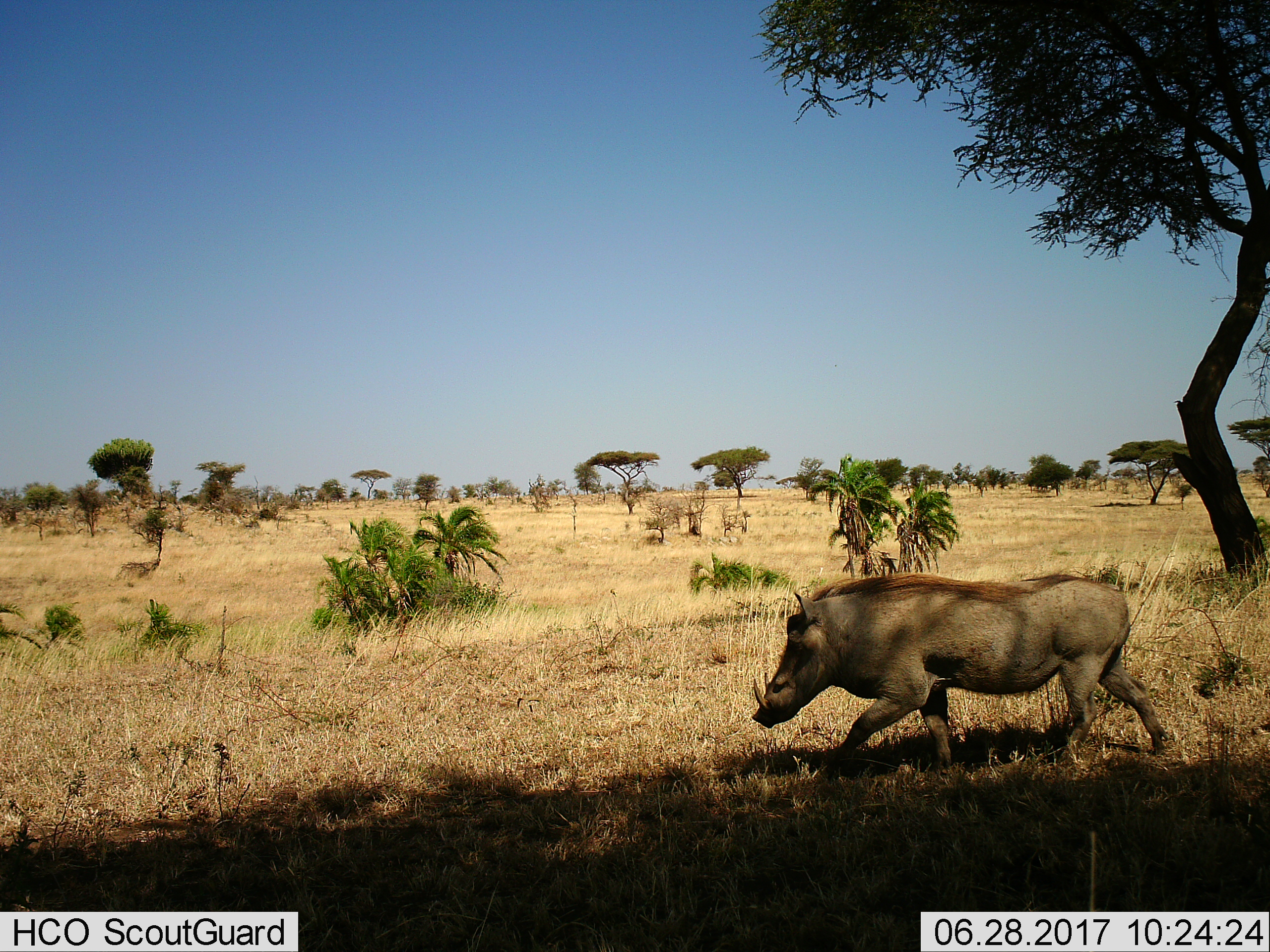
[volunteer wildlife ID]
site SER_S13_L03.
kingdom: Animalia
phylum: Chordata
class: Mammalia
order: Artiodactyla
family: Suidae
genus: Phacochoerus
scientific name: Phacochoerus africanus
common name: warthog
Warthog (Phacochoerus africanus), count 1. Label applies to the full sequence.